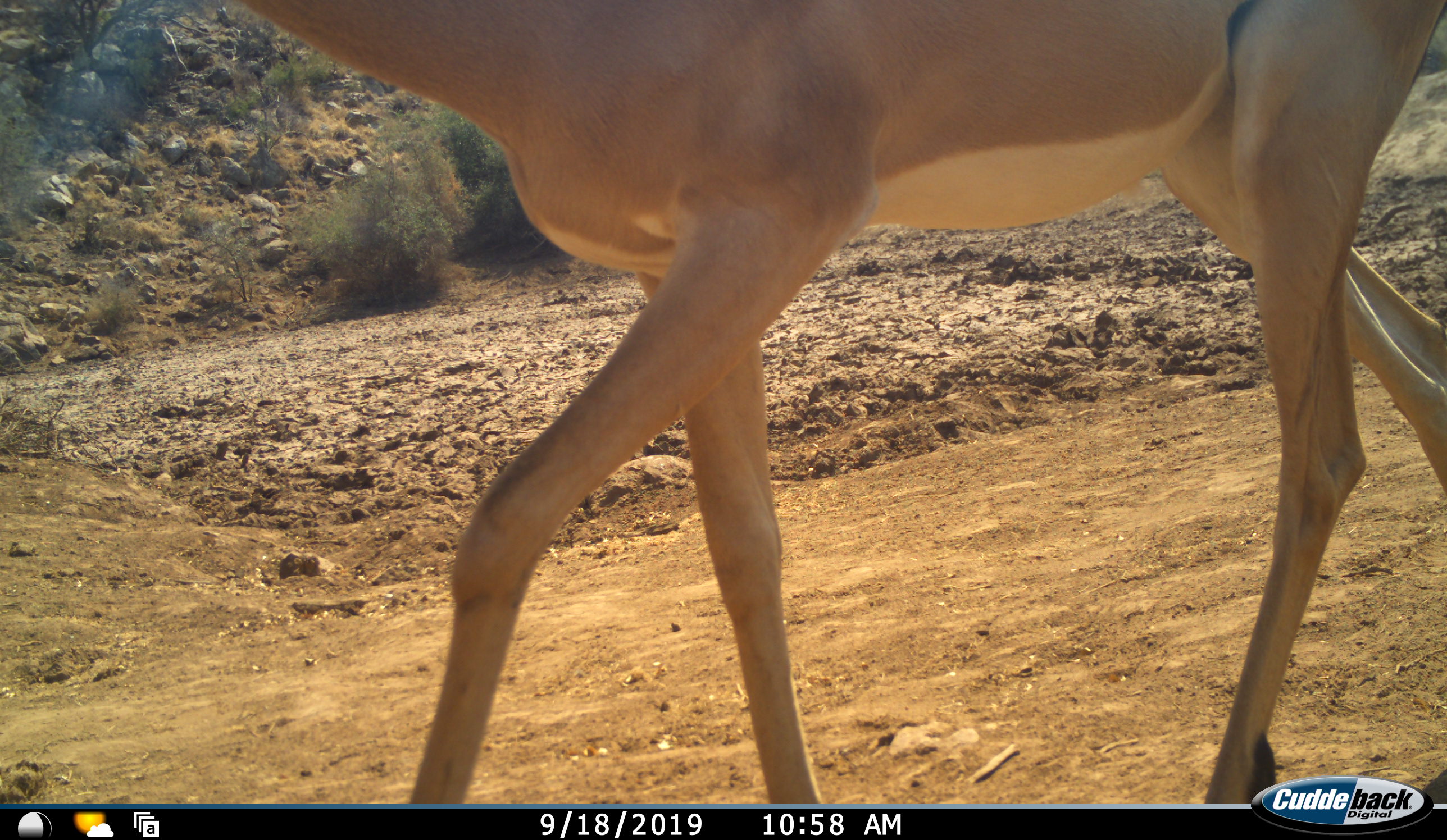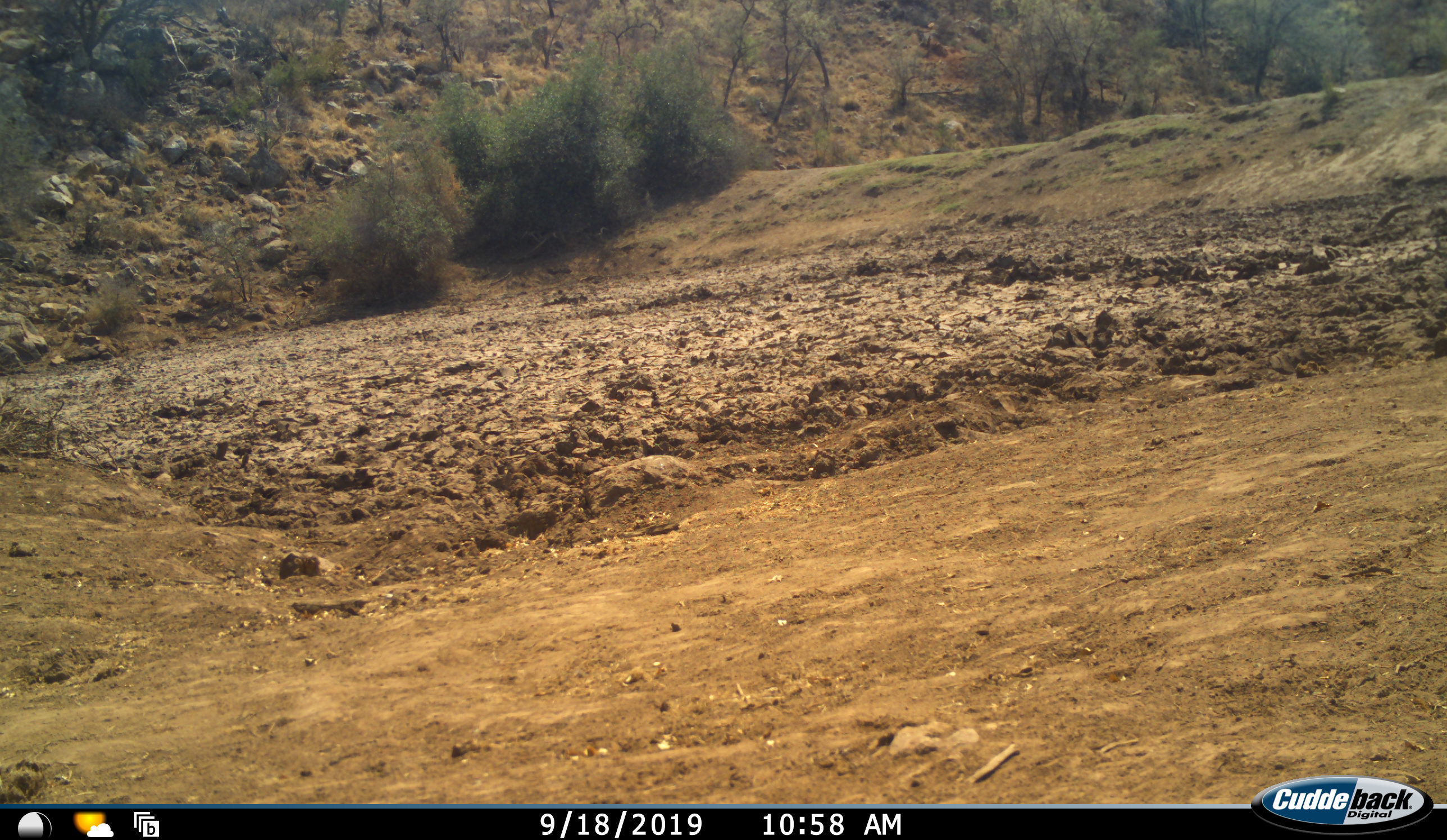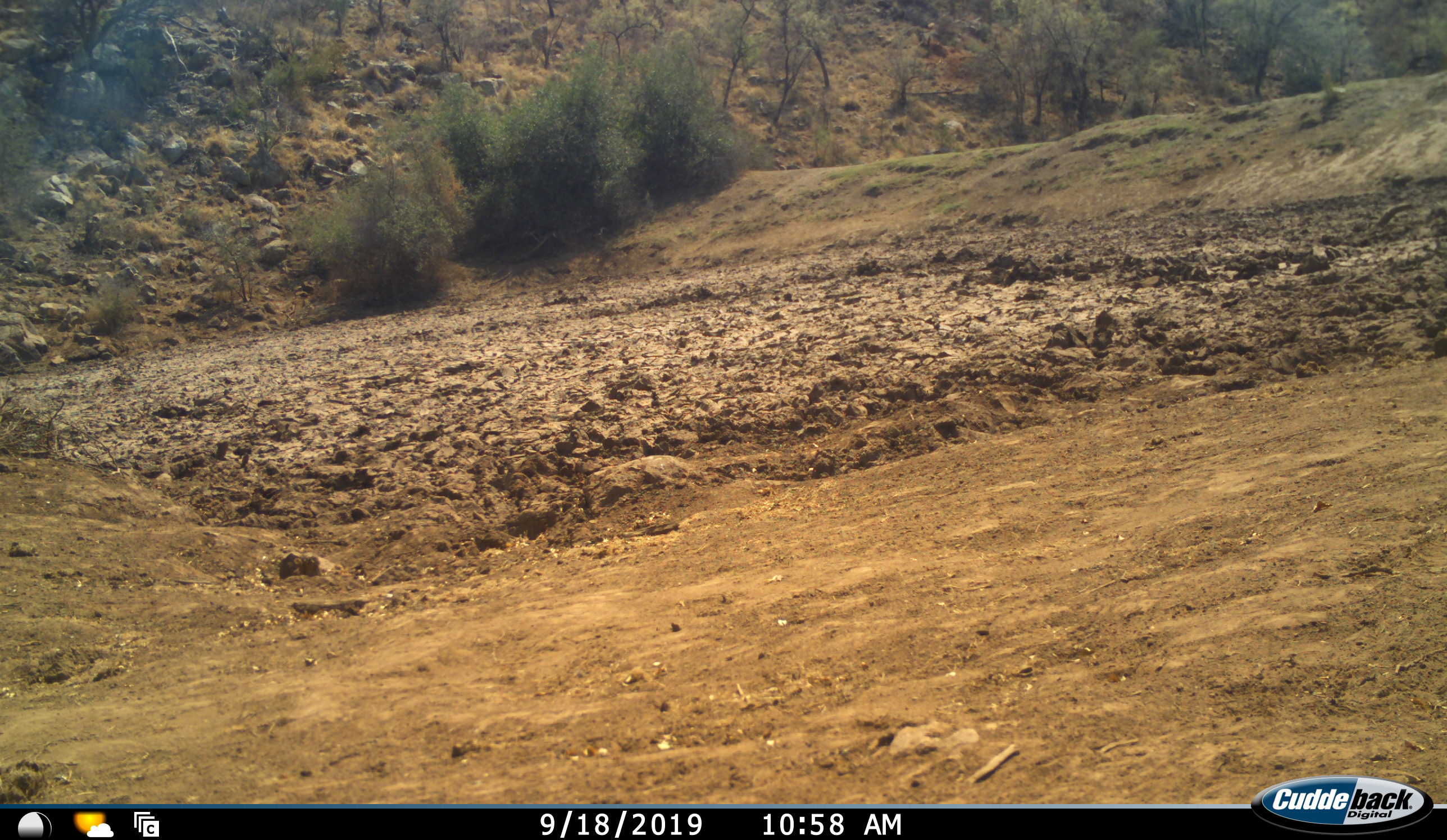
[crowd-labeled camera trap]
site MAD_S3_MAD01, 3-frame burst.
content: unidentified animal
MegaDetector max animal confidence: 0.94